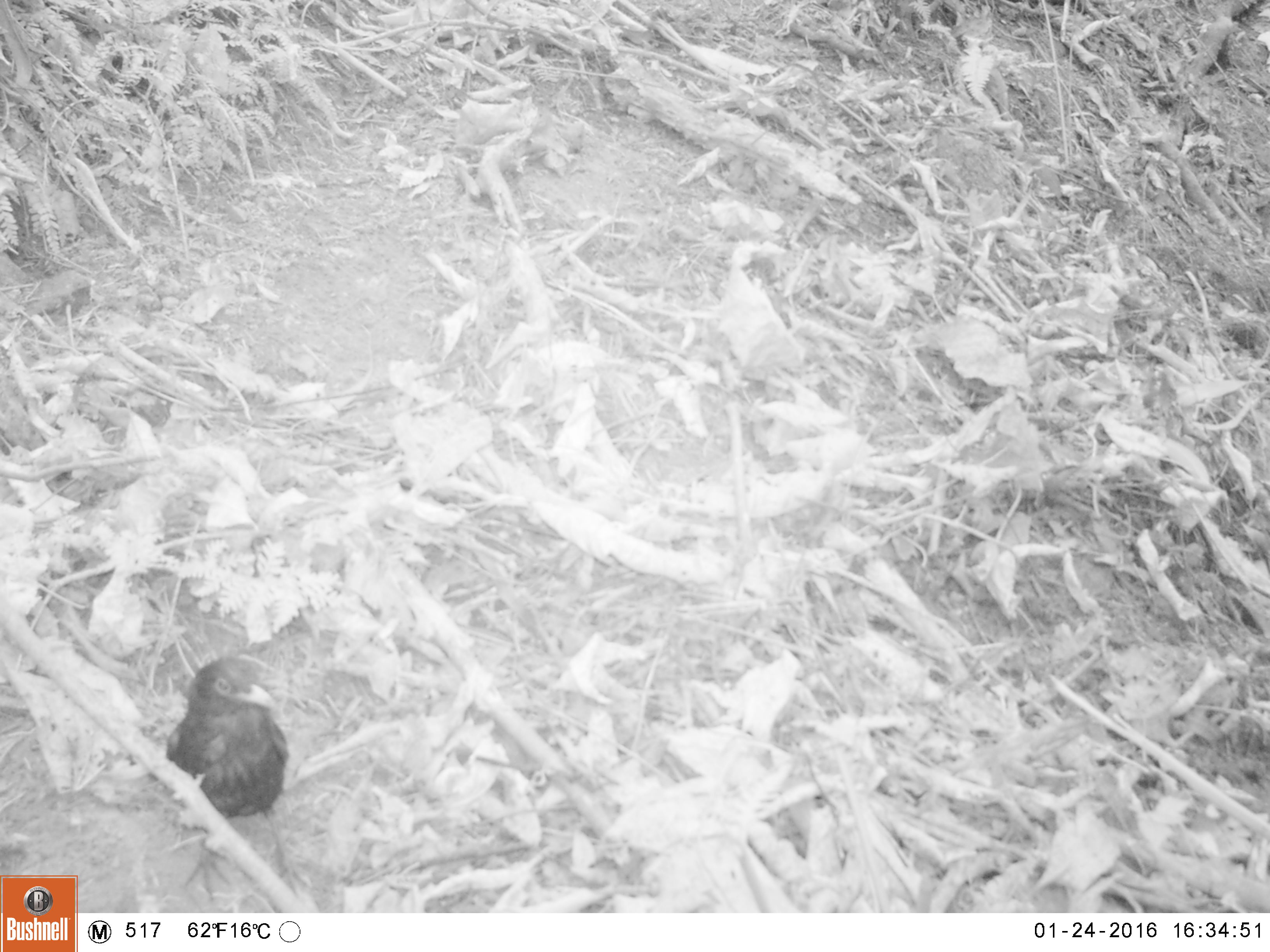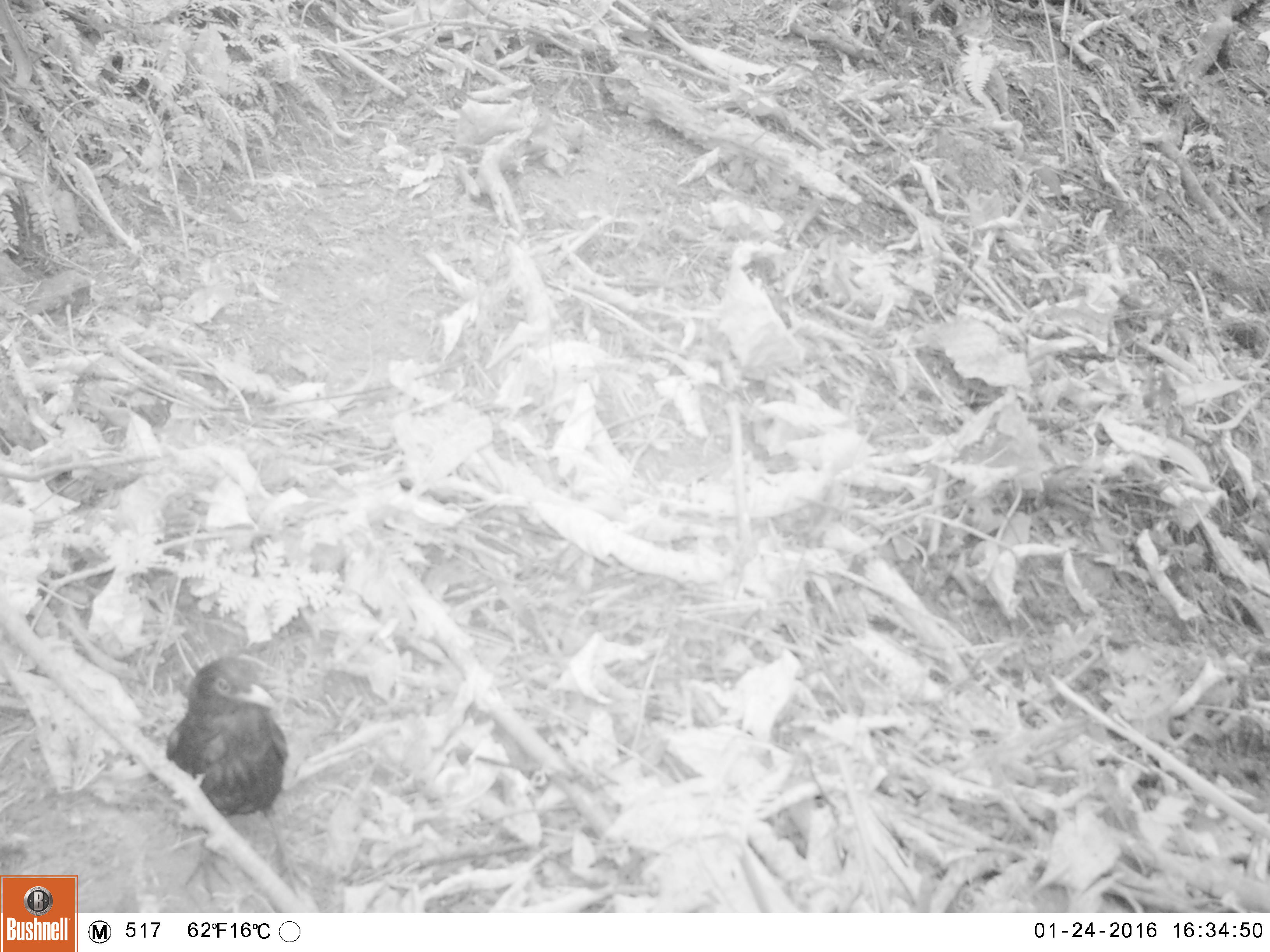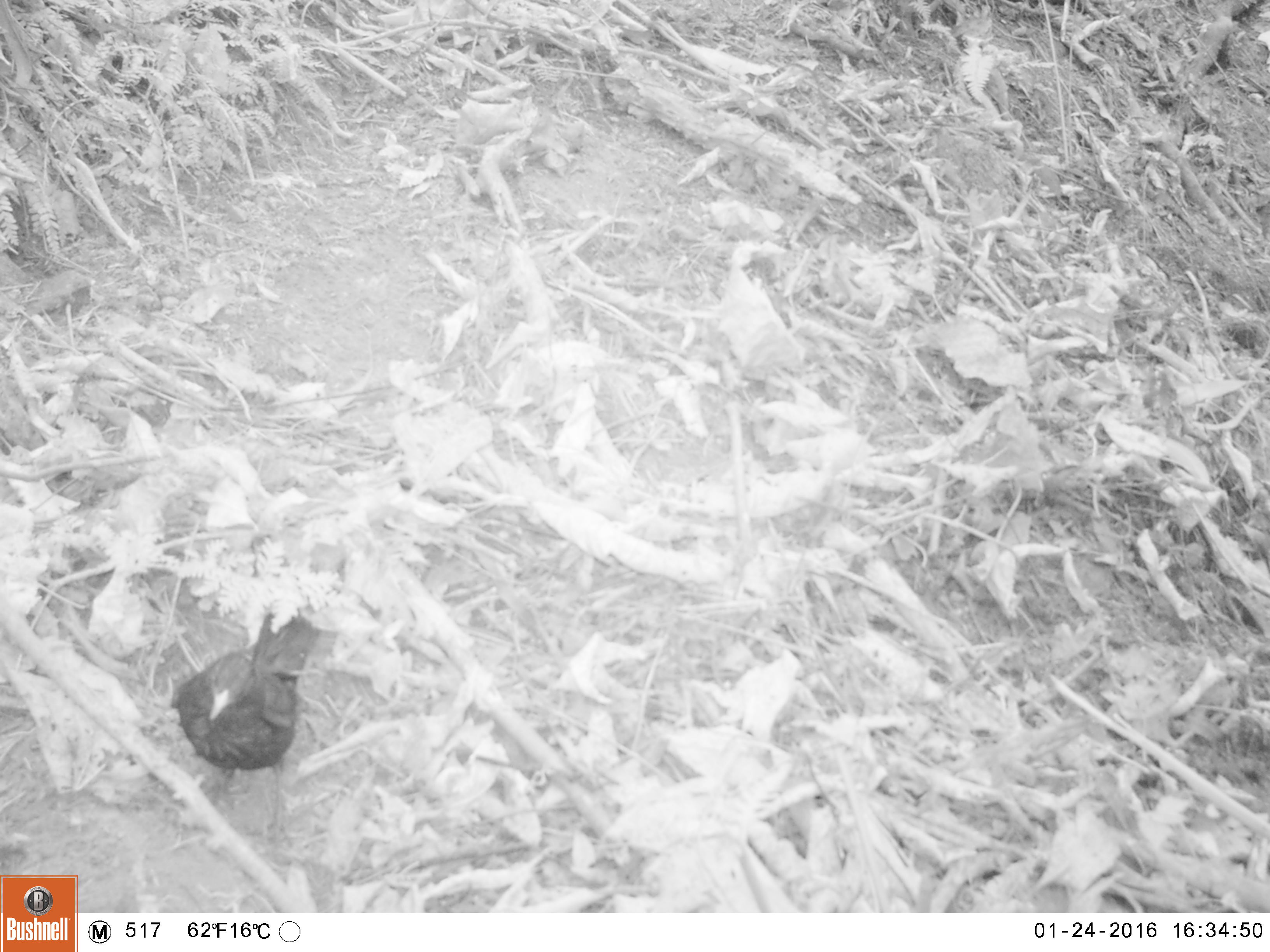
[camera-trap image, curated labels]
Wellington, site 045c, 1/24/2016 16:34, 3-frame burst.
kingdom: Animalia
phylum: Chordata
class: Aves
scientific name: Aves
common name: bird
Bird (Aves).